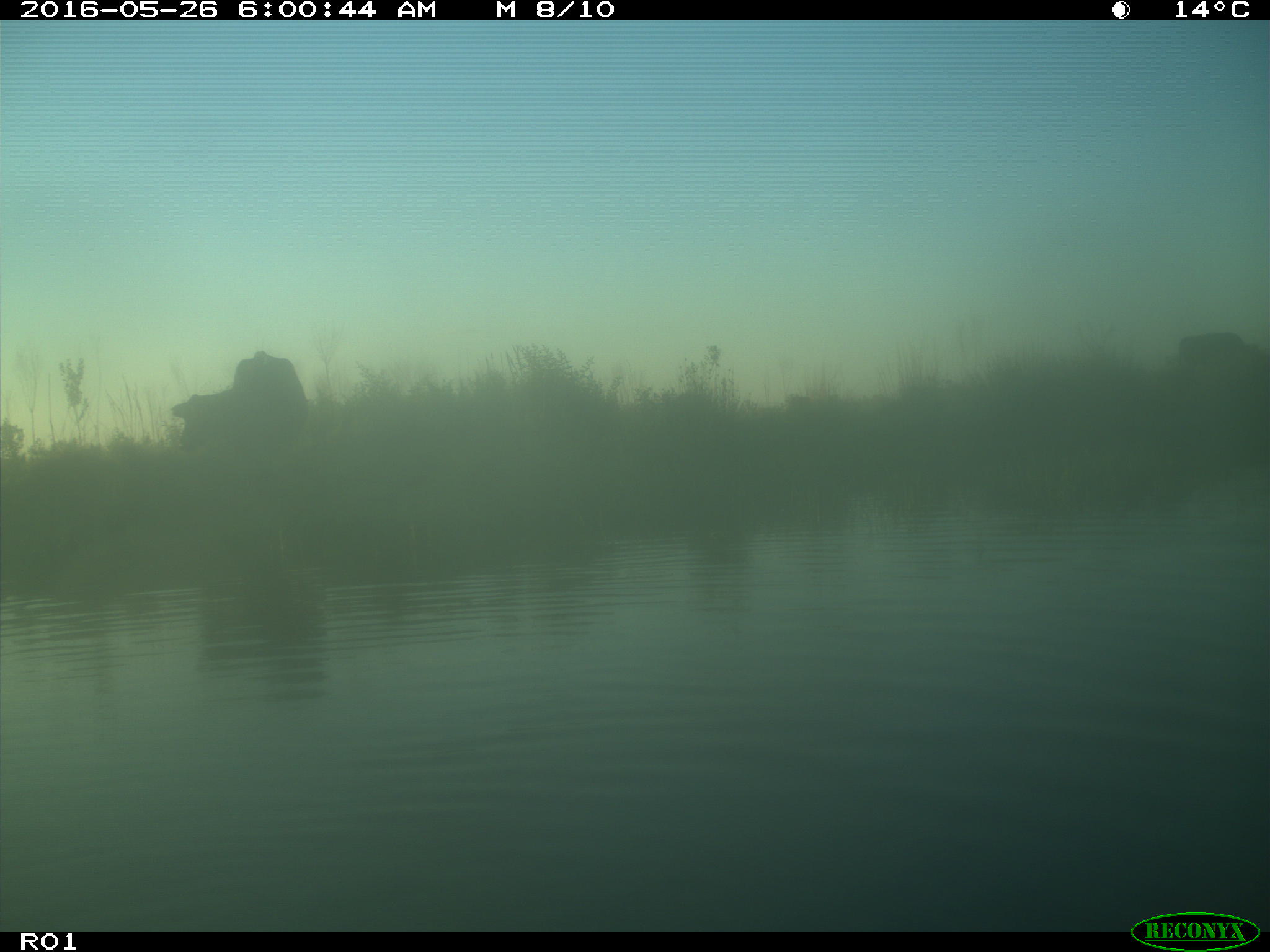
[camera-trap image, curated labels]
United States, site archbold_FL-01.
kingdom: Animalia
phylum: Chordata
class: Mammalia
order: Artiodactyla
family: Bovidae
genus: Bos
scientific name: Bos taurus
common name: domestic cow